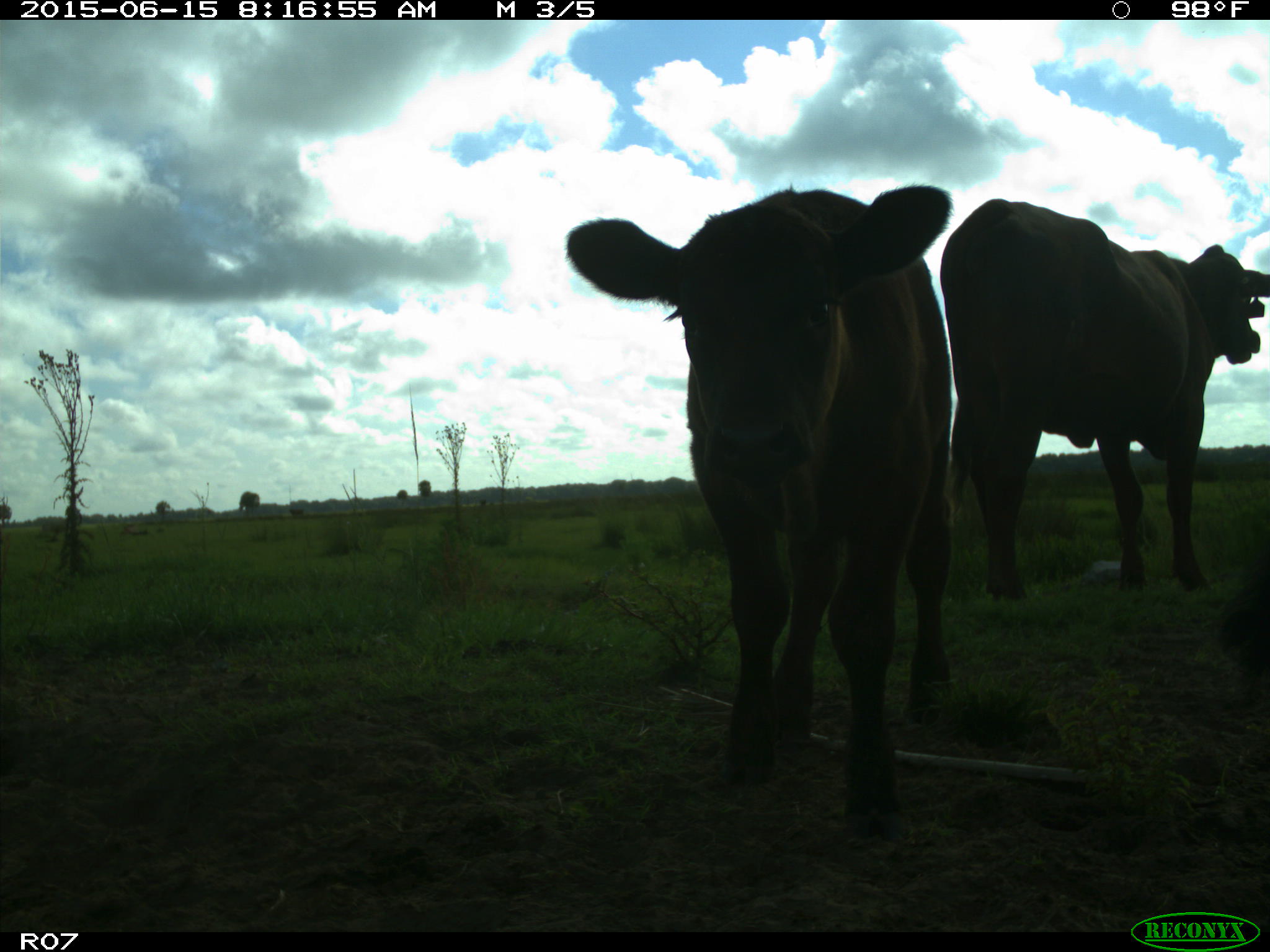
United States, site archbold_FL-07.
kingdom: Animalia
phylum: Chordata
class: Mammalia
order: Artiodactyla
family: Bovidae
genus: Bos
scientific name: Bos taurus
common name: domestic cow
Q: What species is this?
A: Bos taurus (domestic cow).